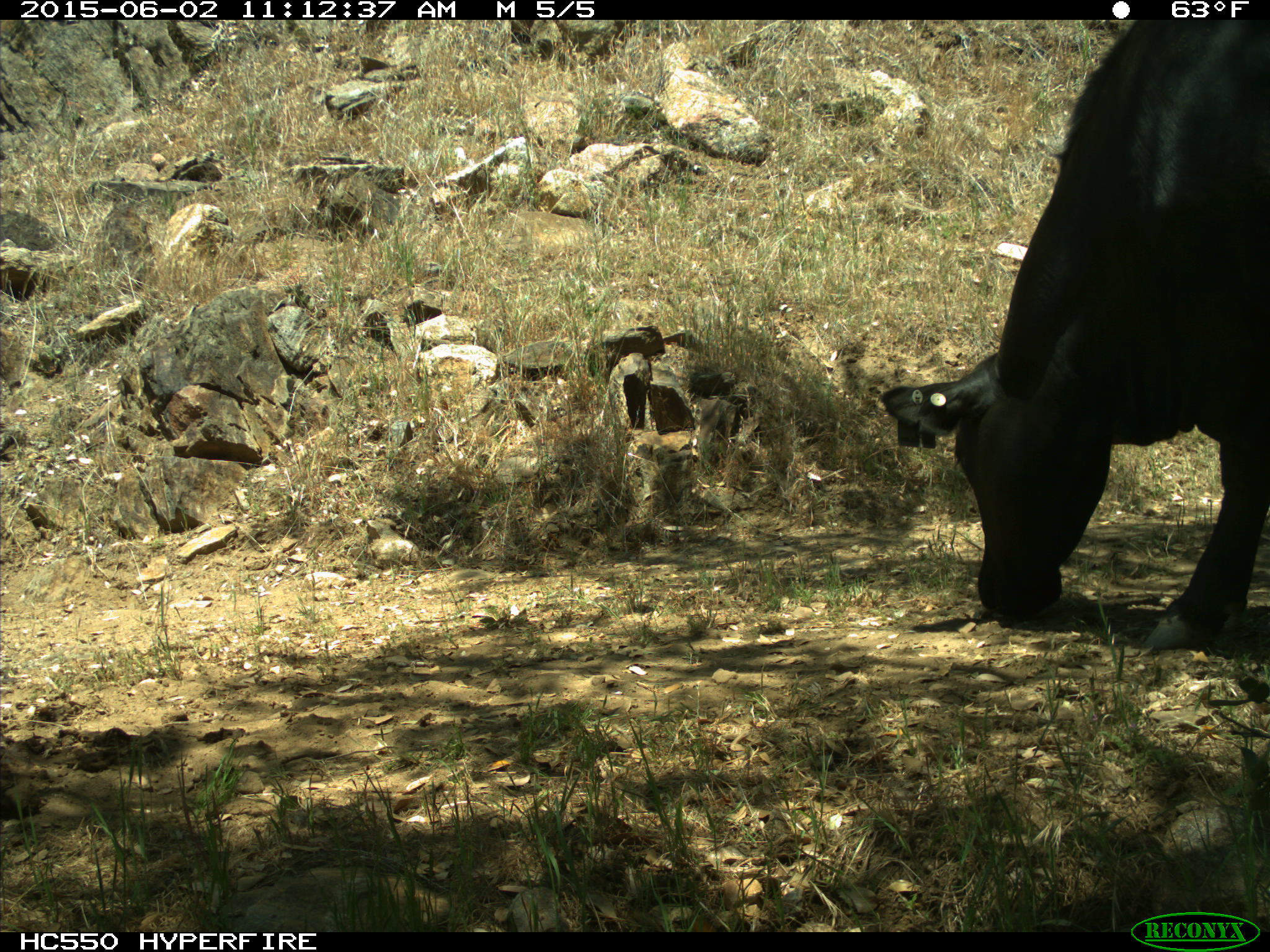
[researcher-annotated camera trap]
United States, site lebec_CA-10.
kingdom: Animalia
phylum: Chordata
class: Mammalia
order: Artiodactyla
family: Bovidae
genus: Bos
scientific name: Bos taurus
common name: domestic cow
Bos taurus (domestic cow).